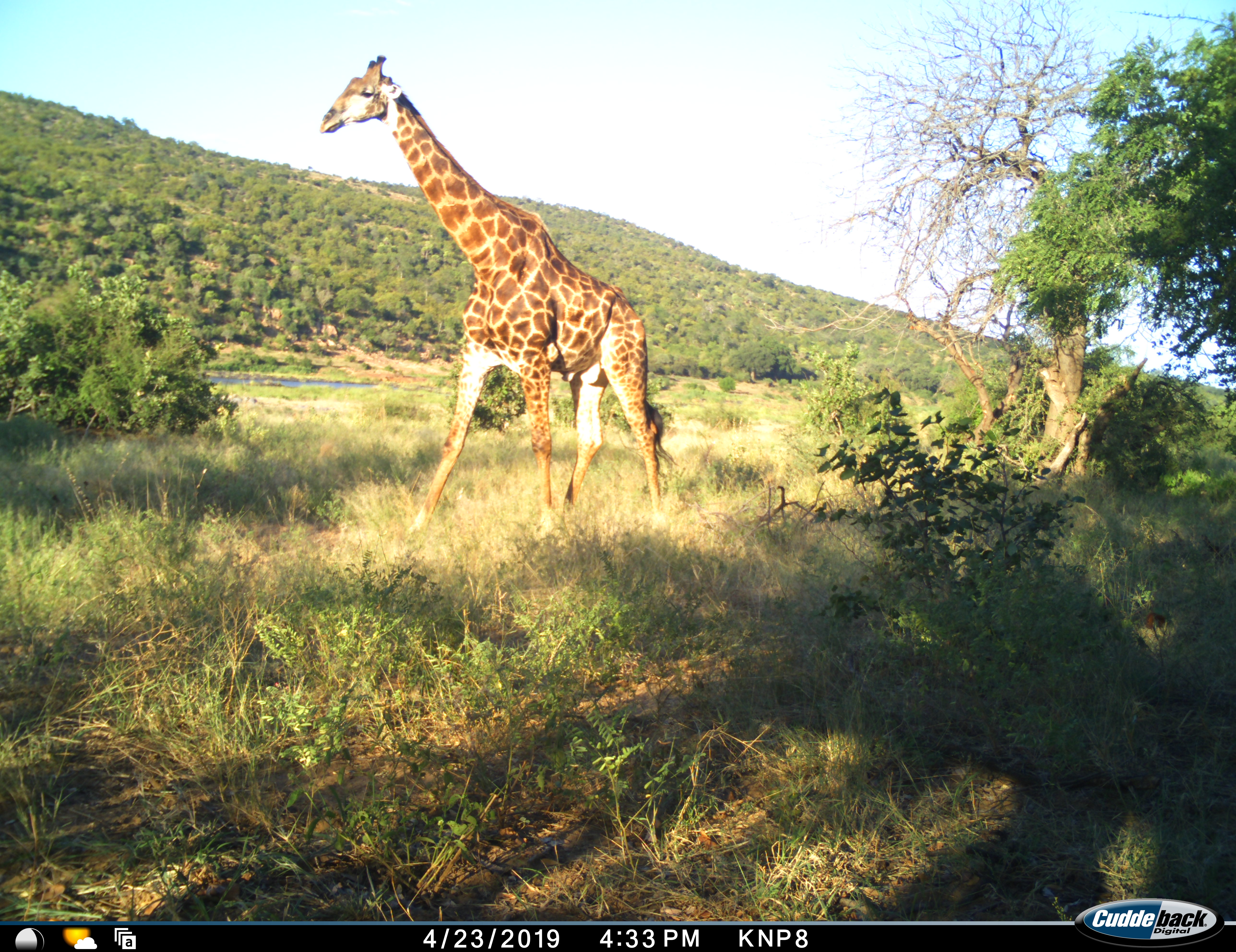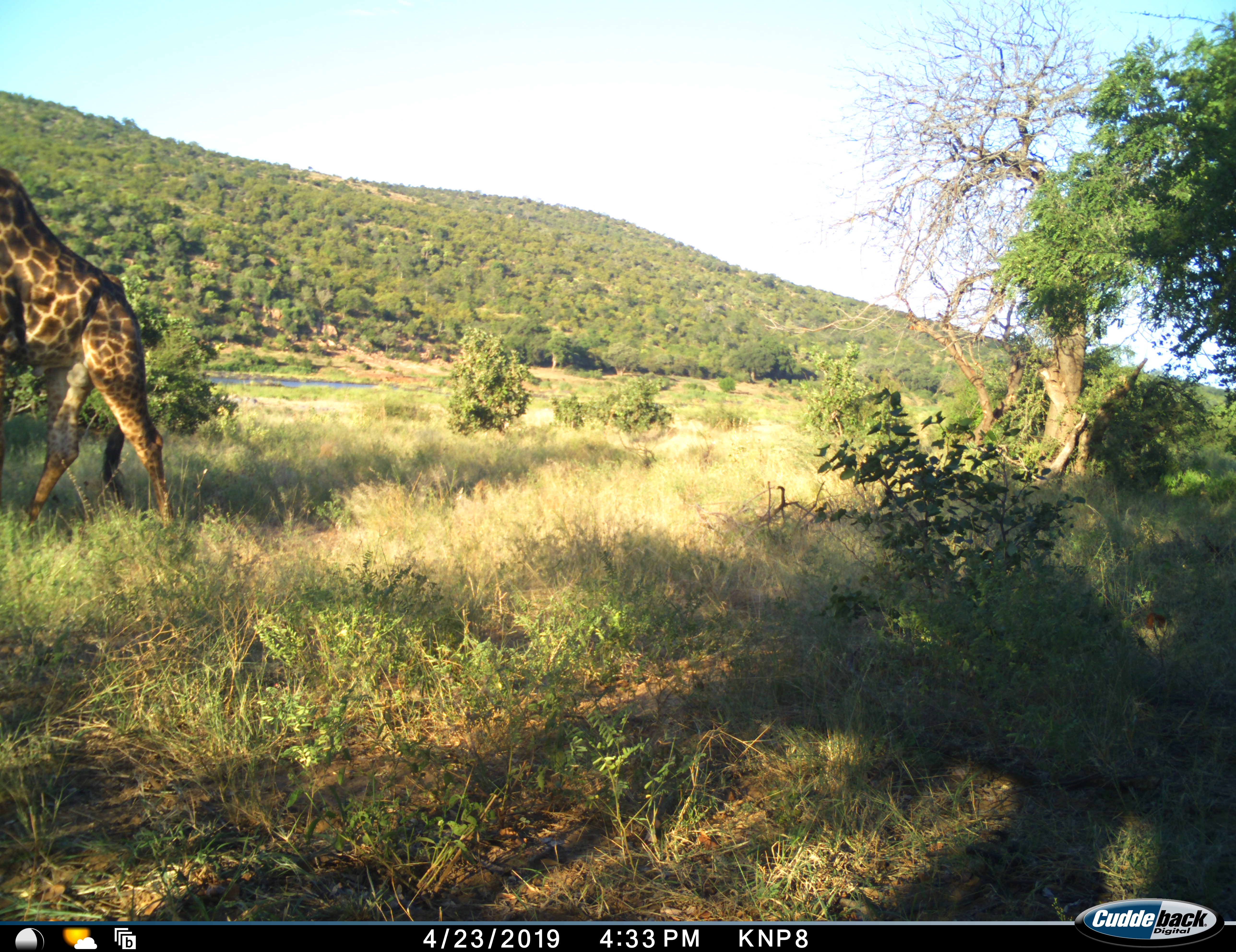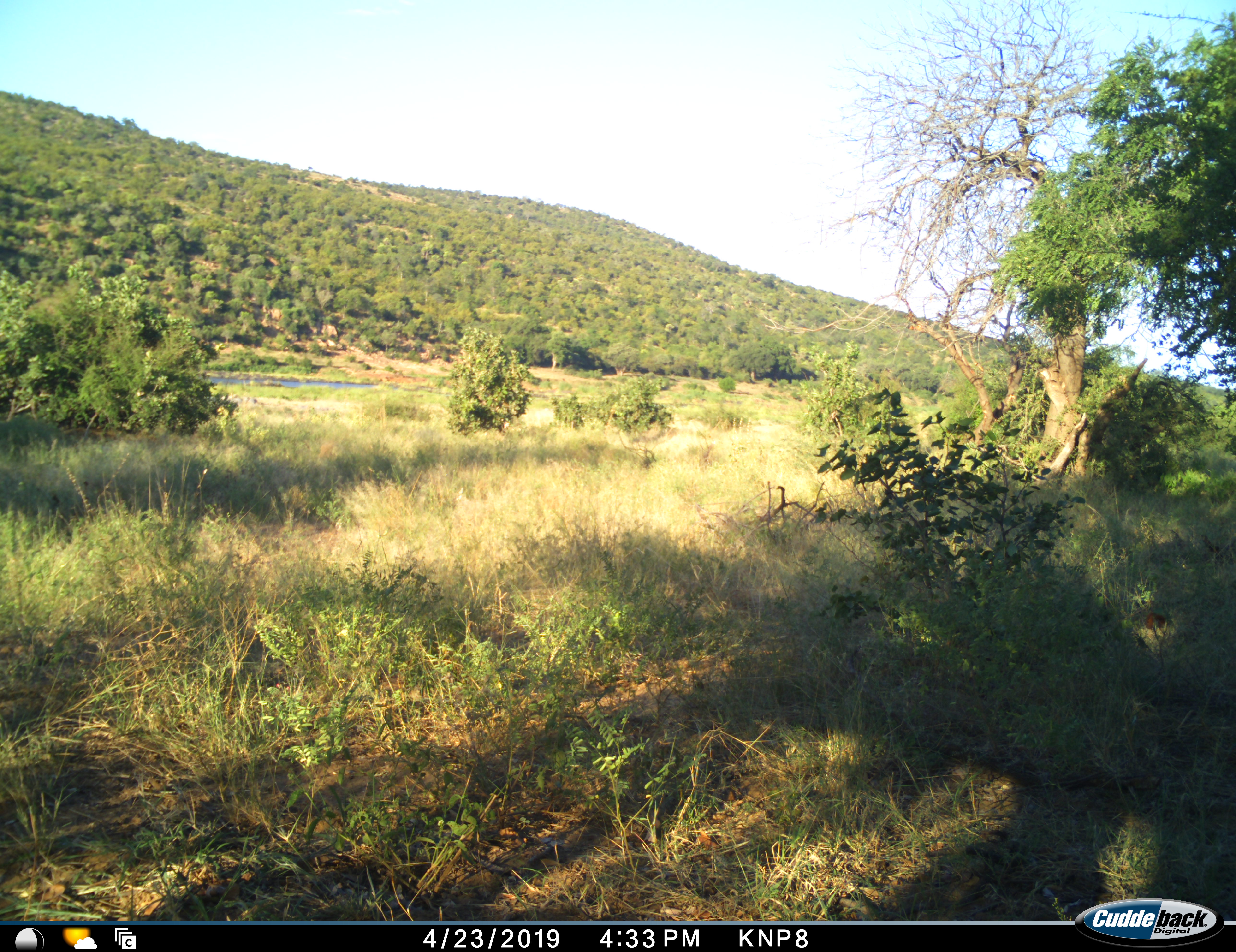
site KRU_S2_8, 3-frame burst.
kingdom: Animalia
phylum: Chordata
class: Mammalia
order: Artiodactyla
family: Giraffidae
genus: Giraffa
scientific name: Giraffa camelopardalis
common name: giraffe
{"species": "giraffe (Giraffa camelopardalis)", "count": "1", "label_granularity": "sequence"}